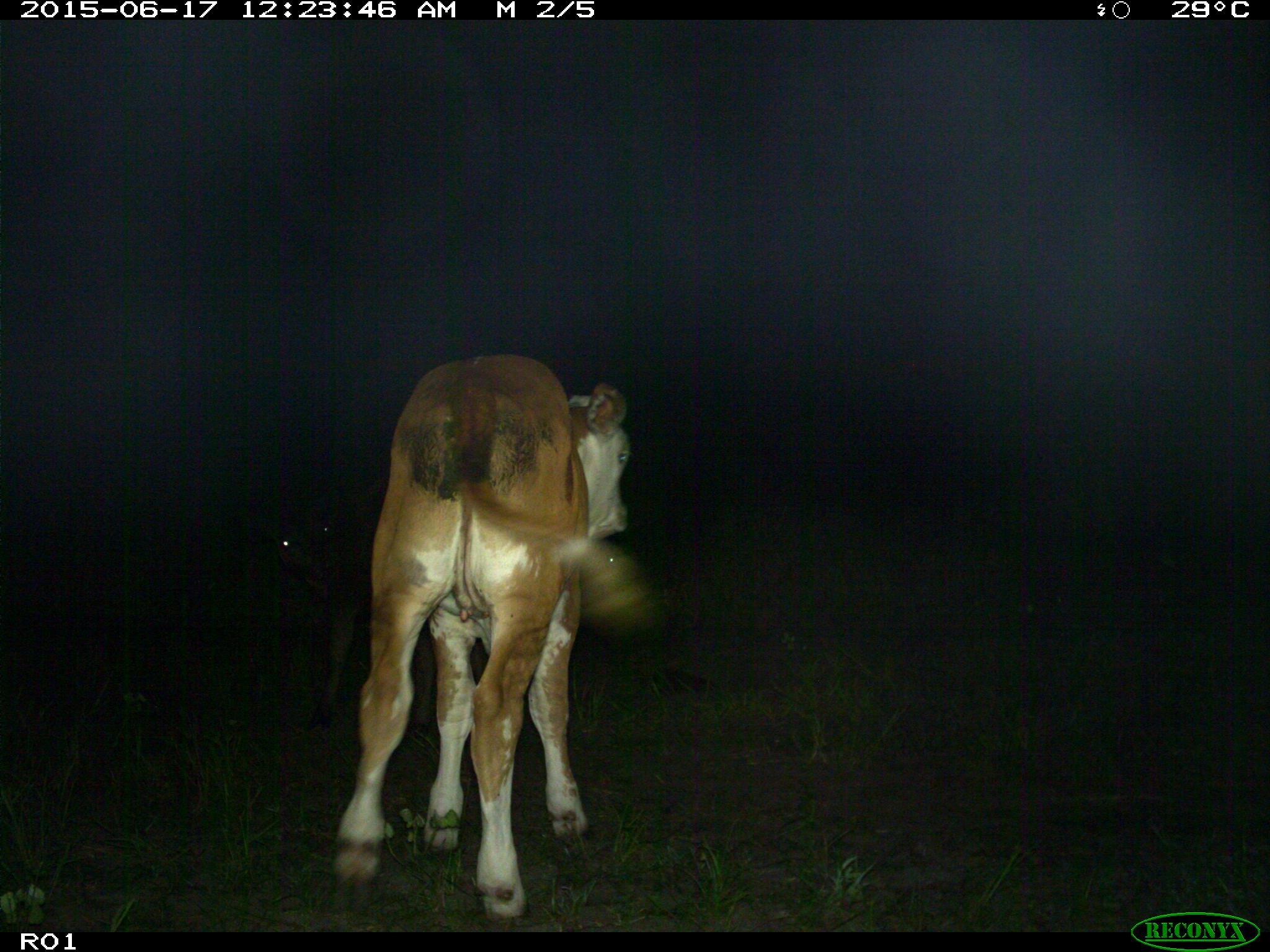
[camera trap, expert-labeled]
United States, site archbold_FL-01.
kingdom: Animalia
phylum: Chordata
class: Mammalia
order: Artiodactyla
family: Bovidae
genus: Bos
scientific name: Bos taurus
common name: domestic cow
Bos taurus (domestic cow).